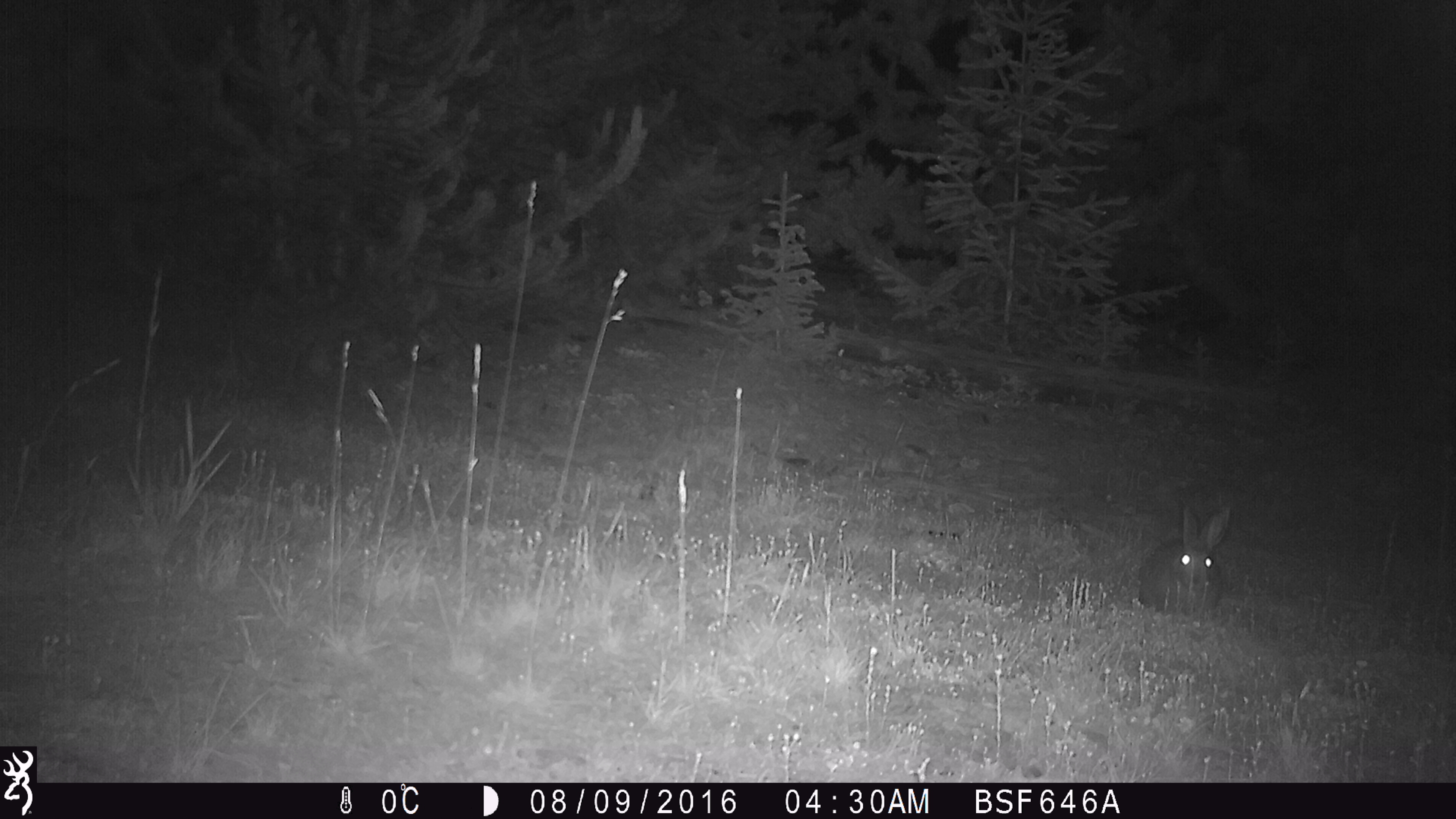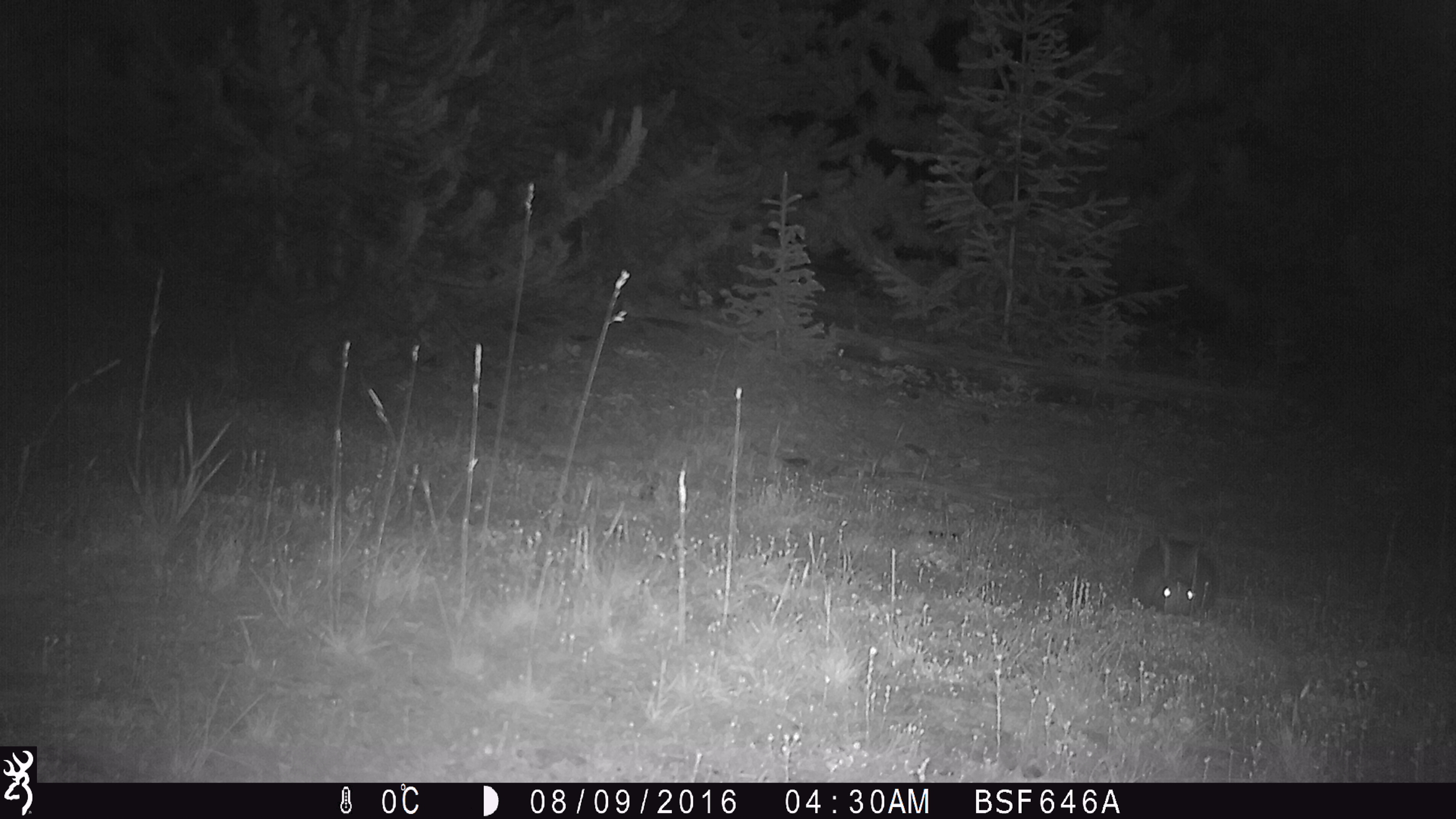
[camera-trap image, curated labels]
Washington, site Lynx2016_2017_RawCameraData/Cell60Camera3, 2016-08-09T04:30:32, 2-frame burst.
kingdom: Animalia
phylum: Chordata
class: Mammalia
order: Lagomorpha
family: Leporidae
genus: Lepus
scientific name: Lepus americanus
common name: snowshoe hare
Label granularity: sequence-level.